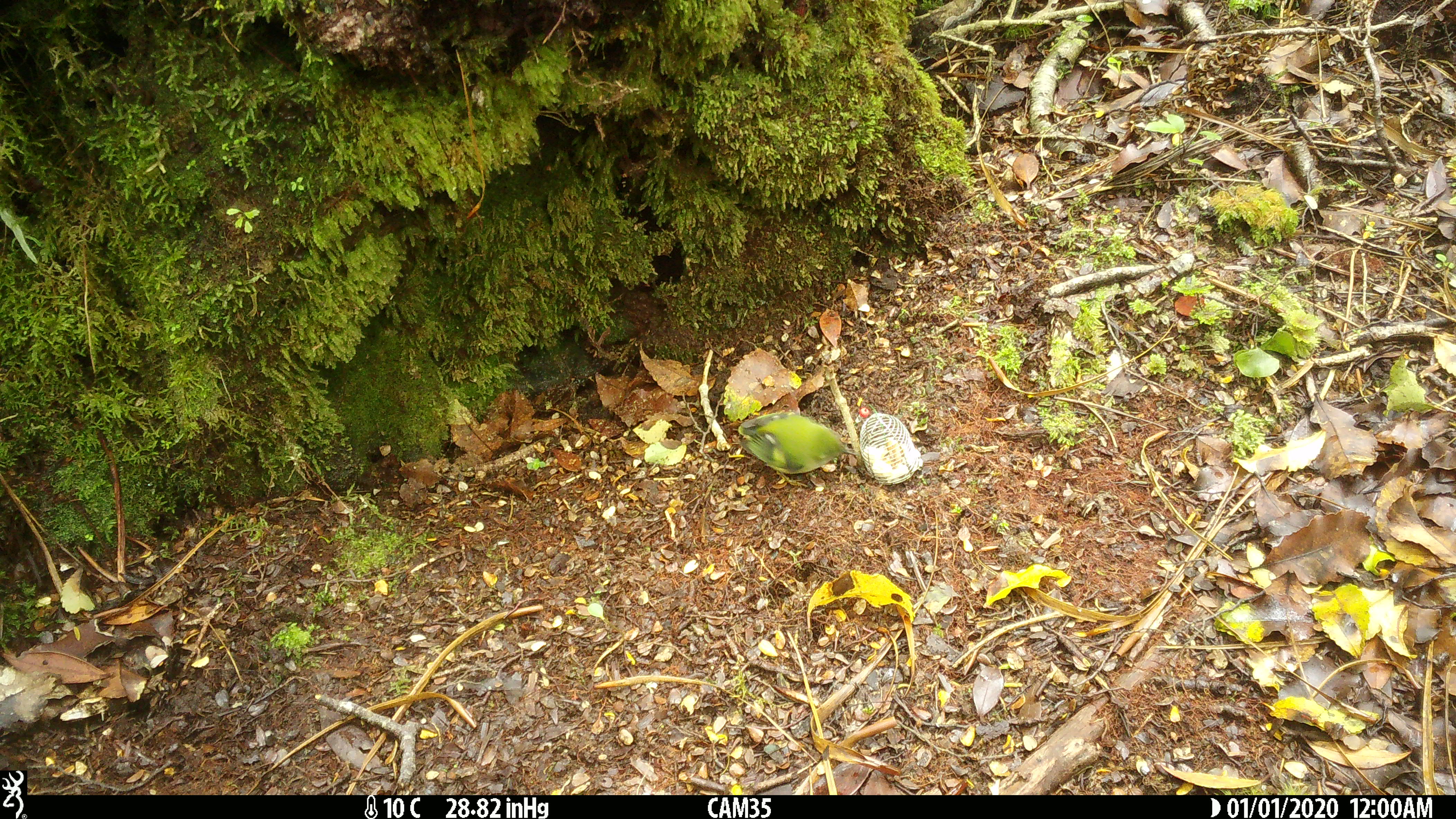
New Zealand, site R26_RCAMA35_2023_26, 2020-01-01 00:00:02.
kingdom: Animalia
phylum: Chordata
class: Aves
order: Passeriformes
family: Acanthisittidae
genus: Acanthisitta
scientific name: Acanthisitta chloris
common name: rifleman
Rifleman (Acanthisitta chloris).